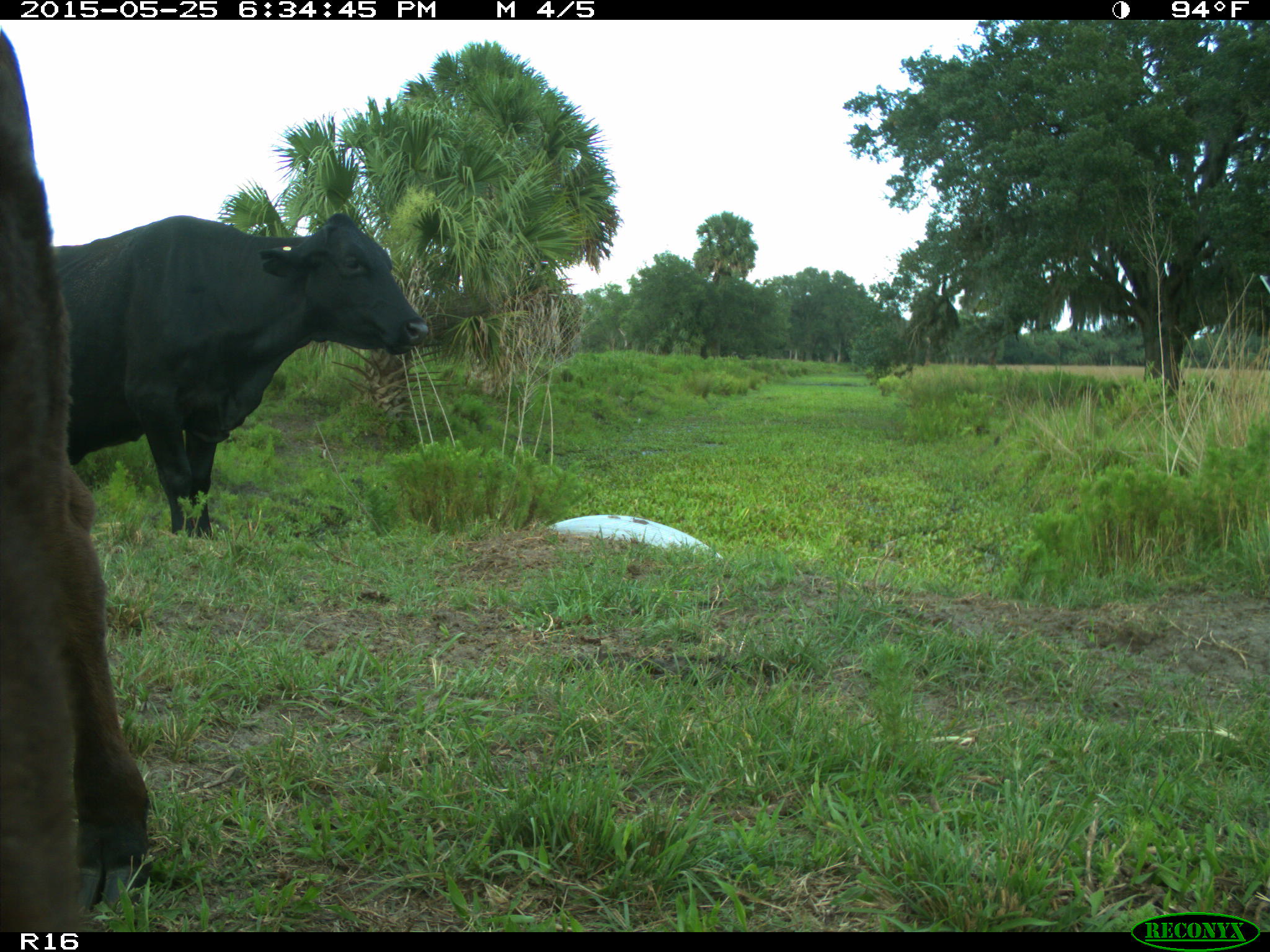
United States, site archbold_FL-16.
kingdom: Animalia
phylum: Chordata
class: Mammalia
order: Artiodactyla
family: Bovidae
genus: Bos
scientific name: Bos taurus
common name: domestic cow